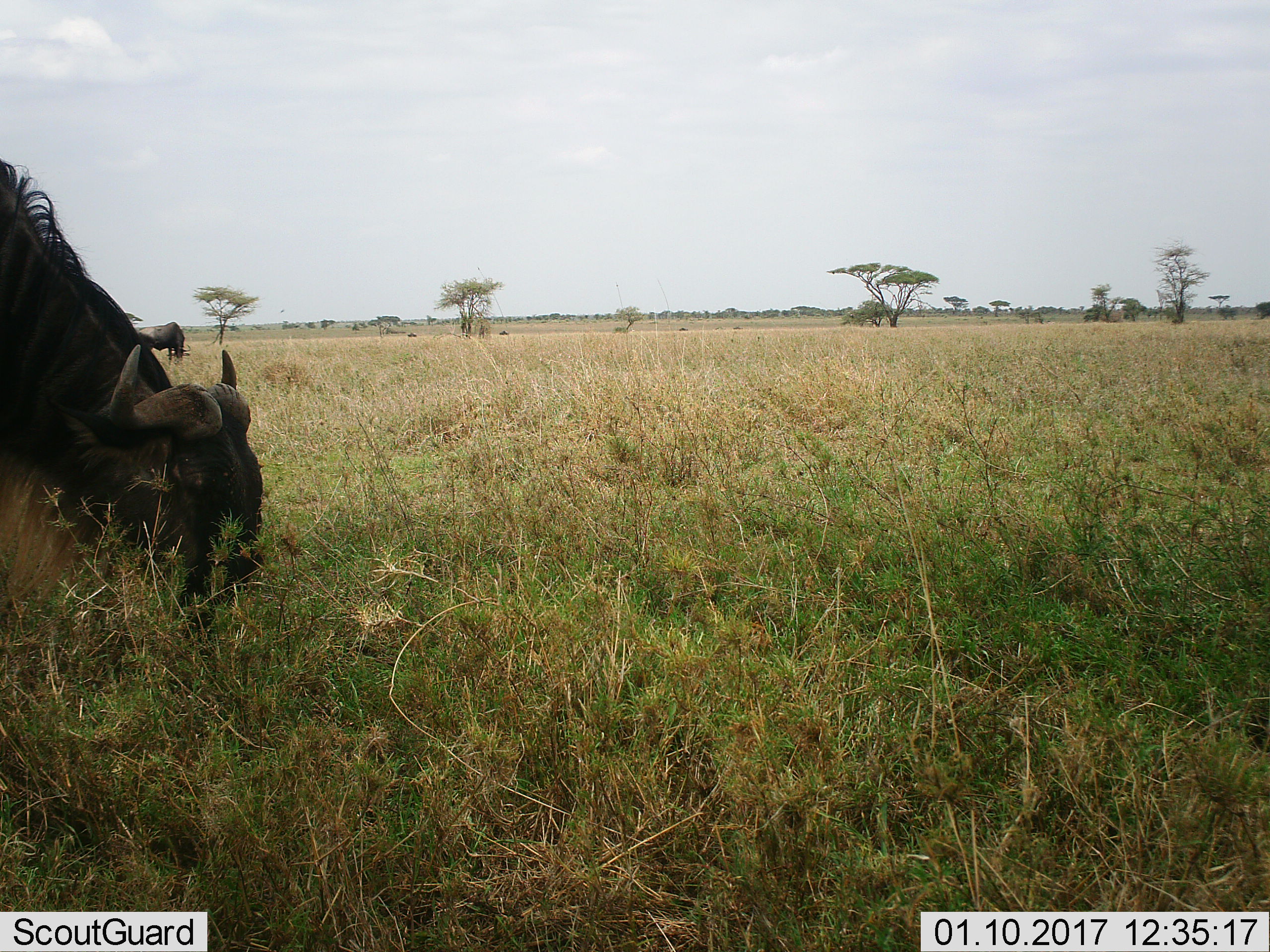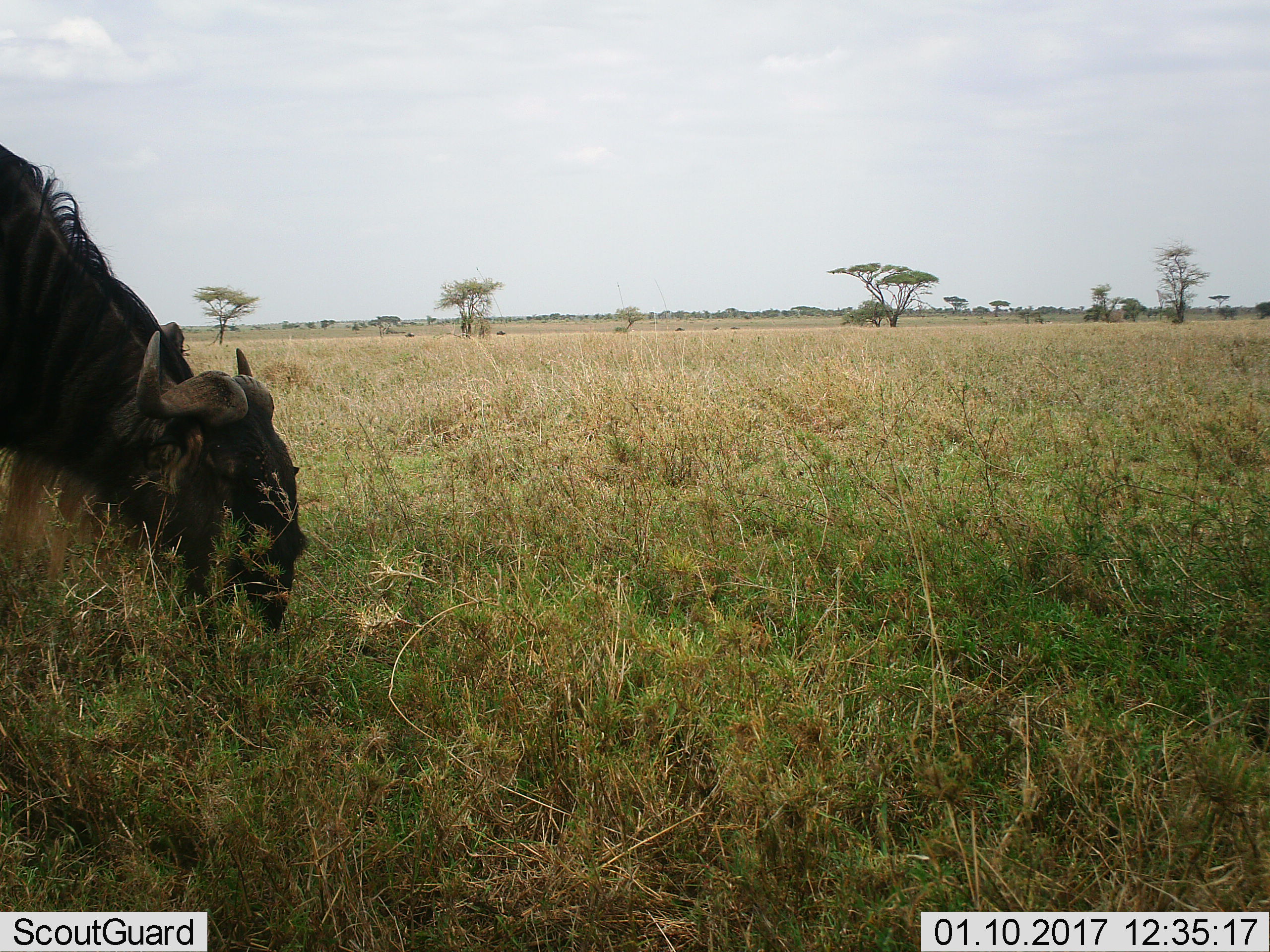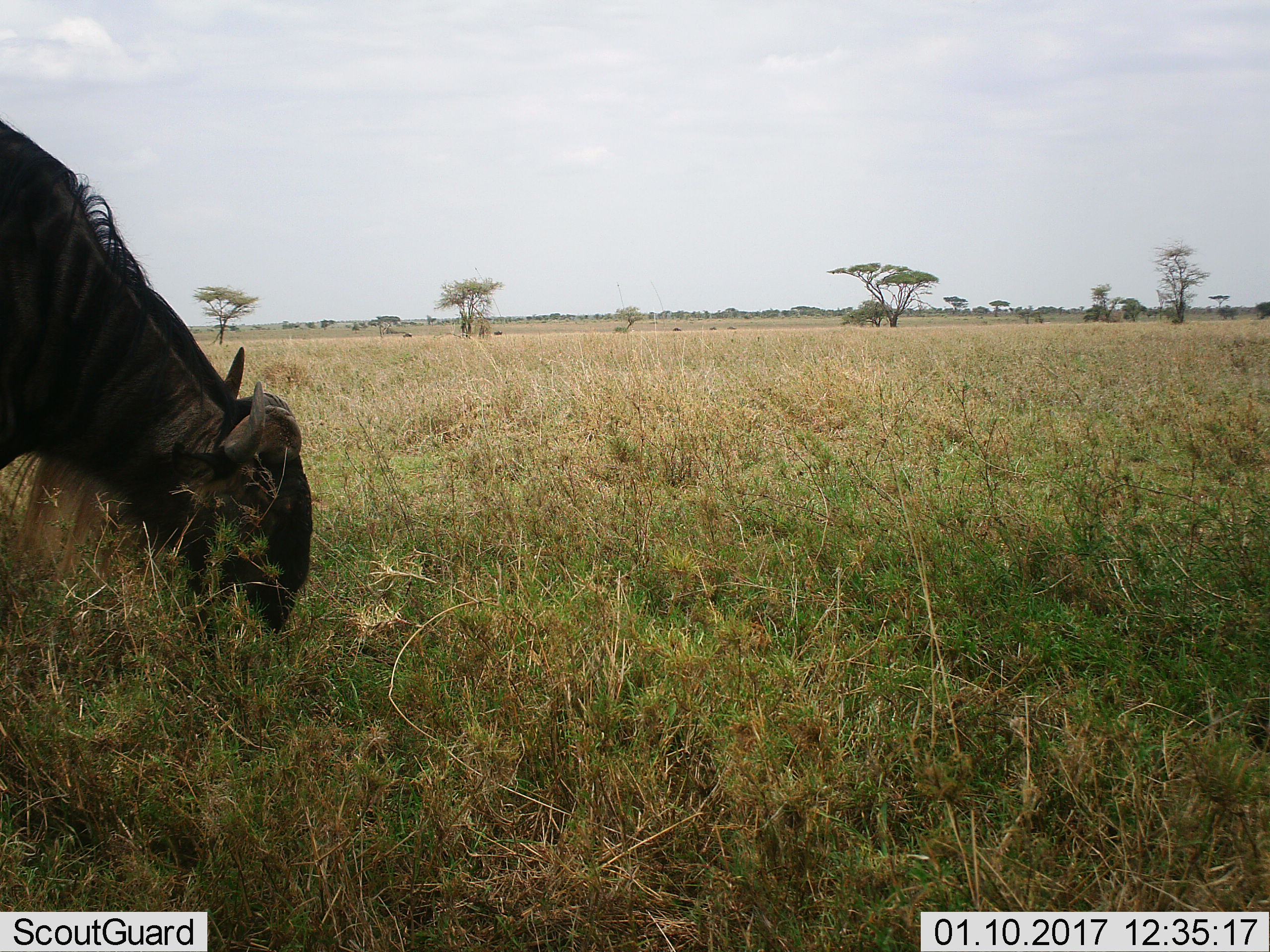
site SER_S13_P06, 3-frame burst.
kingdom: Animalia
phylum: Chordata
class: Mammalia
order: Artiodactyla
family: Bovidae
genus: Connochaetes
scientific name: Connochaetes taurinus taurinus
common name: blue wildebeest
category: wildebeestblue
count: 2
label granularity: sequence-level